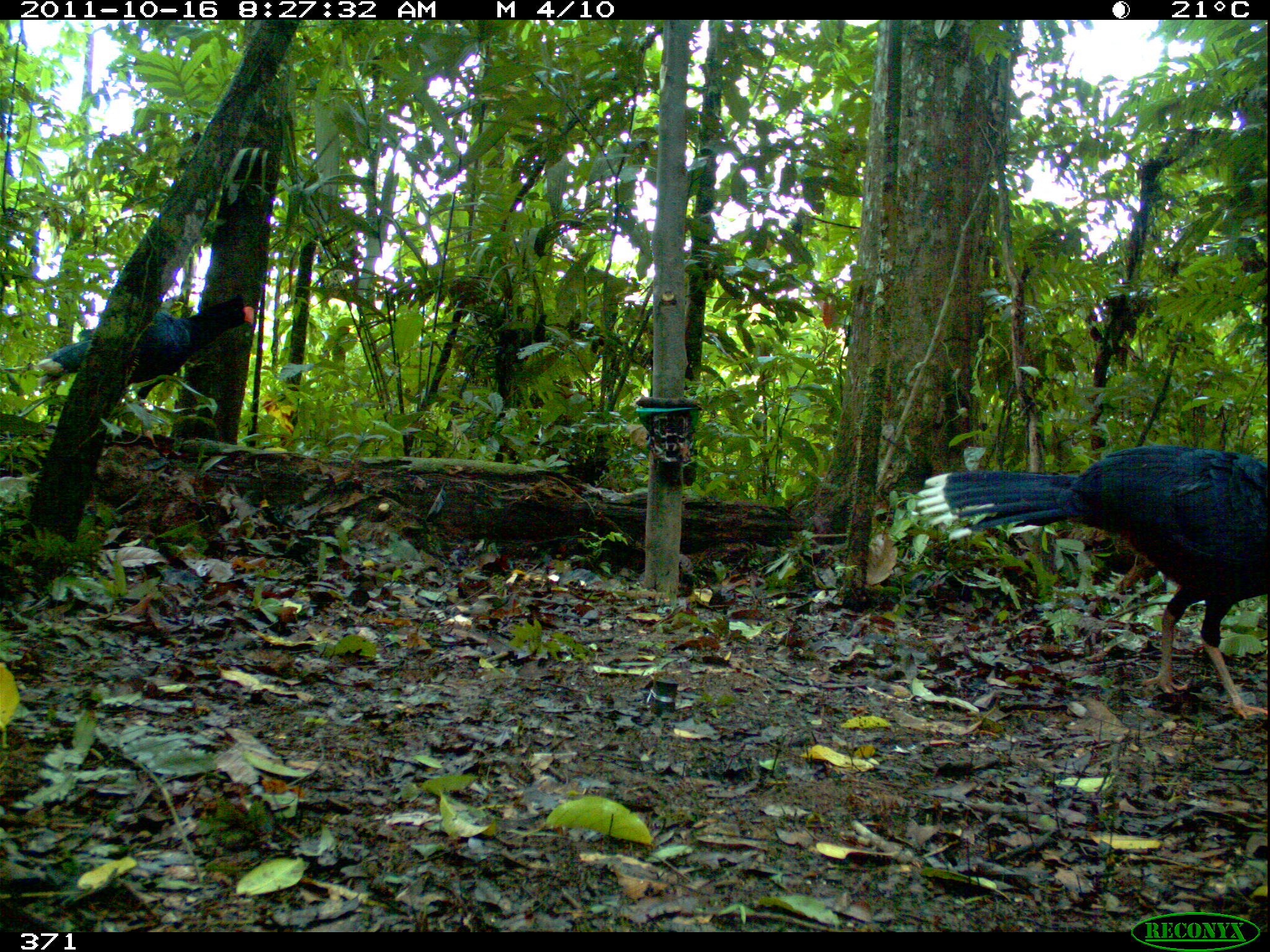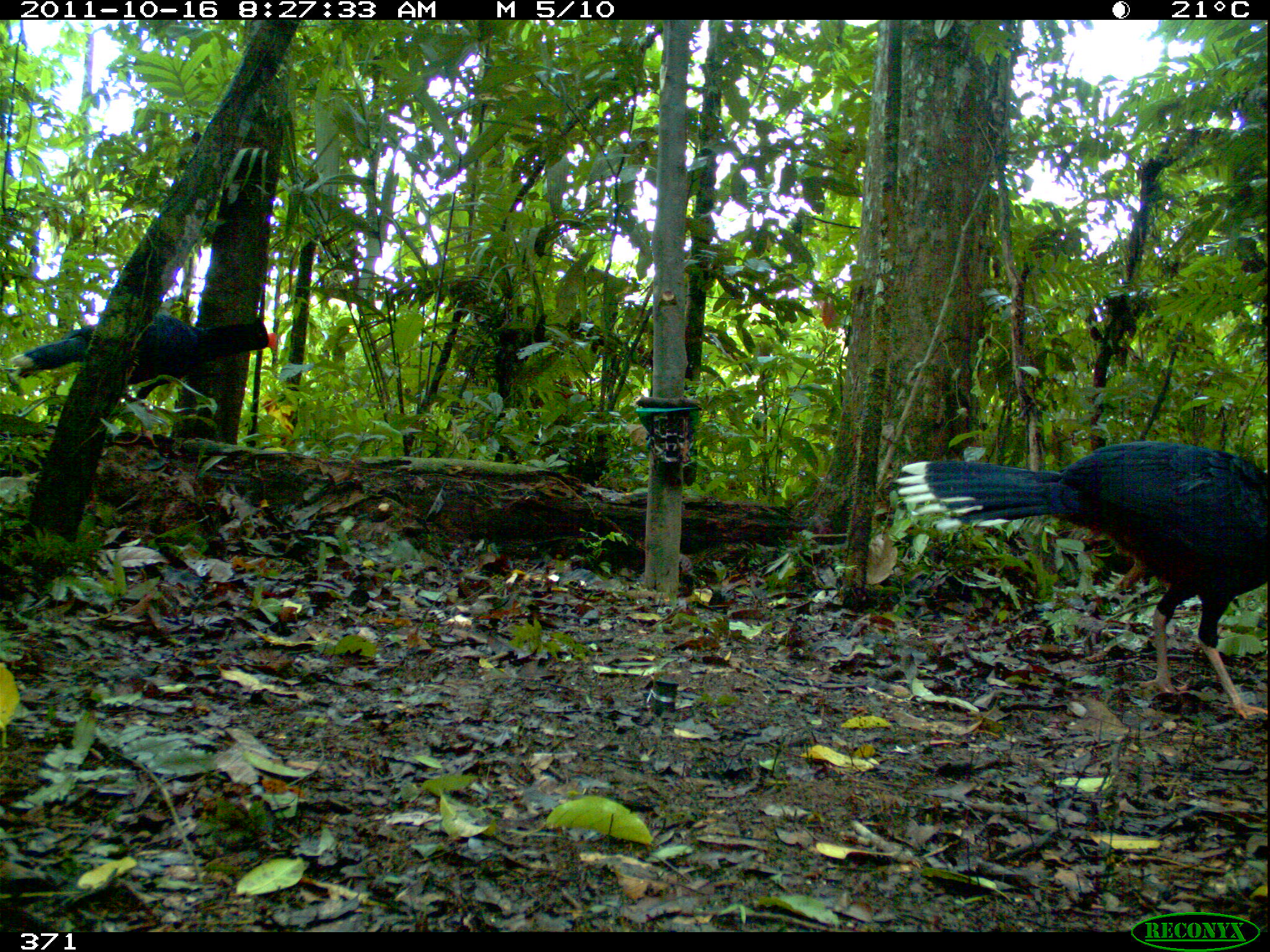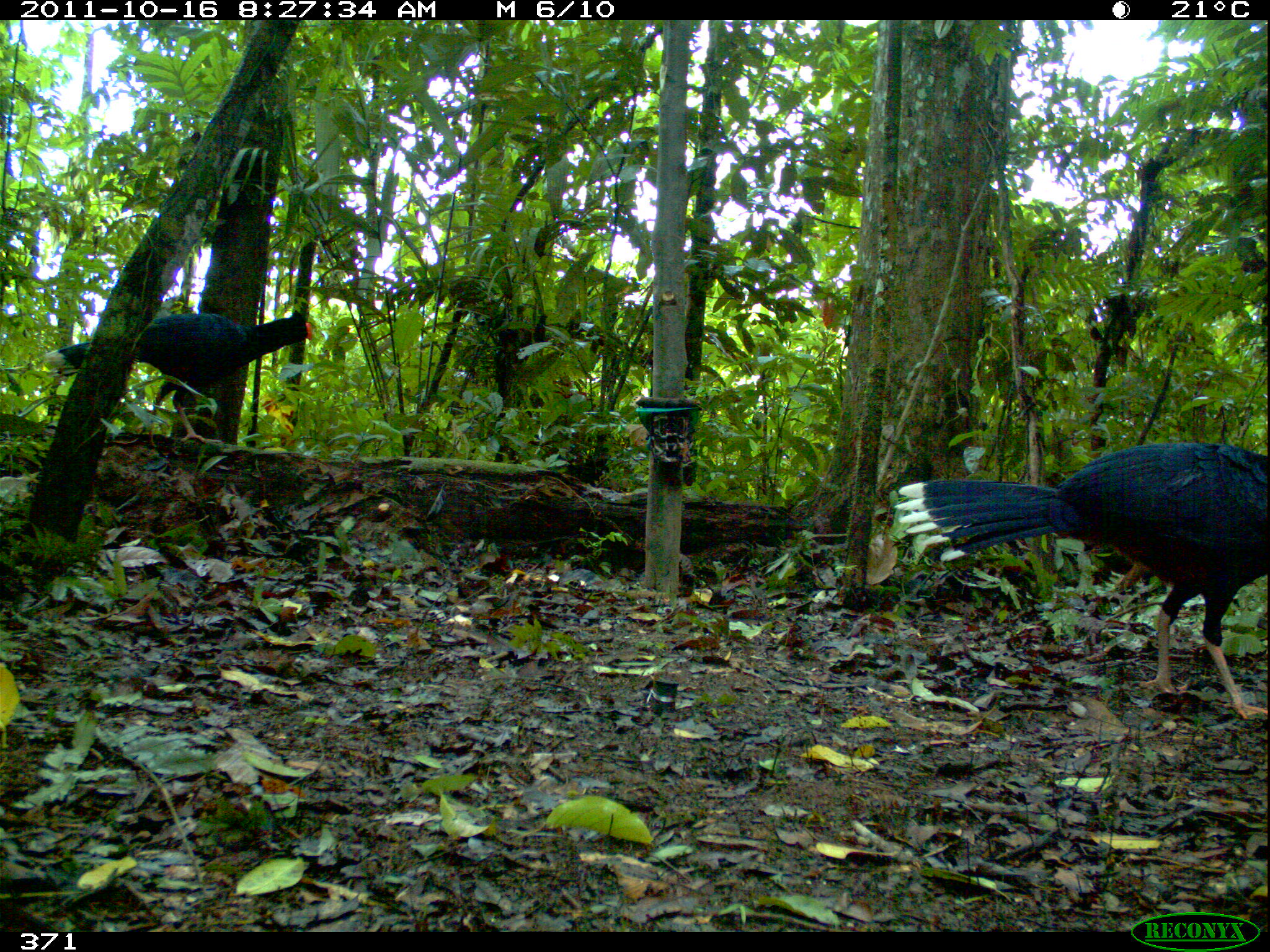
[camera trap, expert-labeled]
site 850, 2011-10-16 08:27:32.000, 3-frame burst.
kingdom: Animalia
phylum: Chordata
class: Aves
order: Galliformes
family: Cracidae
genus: Mitu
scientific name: Mitu tuberosum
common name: razor-billed curassow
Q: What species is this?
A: Mitu tuberosum (razor-billed curassow).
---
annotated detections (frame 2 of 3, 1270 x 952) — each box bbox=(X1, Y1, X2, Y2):
mitu tuberosum: bbox=(894, 439, 1266, 719); bbox=(7, 309, 279, 447)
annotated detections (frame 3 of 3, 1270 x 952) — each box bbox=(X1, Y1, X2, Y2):
mitu tuberosum: bbox=(890, 443, 1270, 721); bbox=(41, 309, 314, 445)